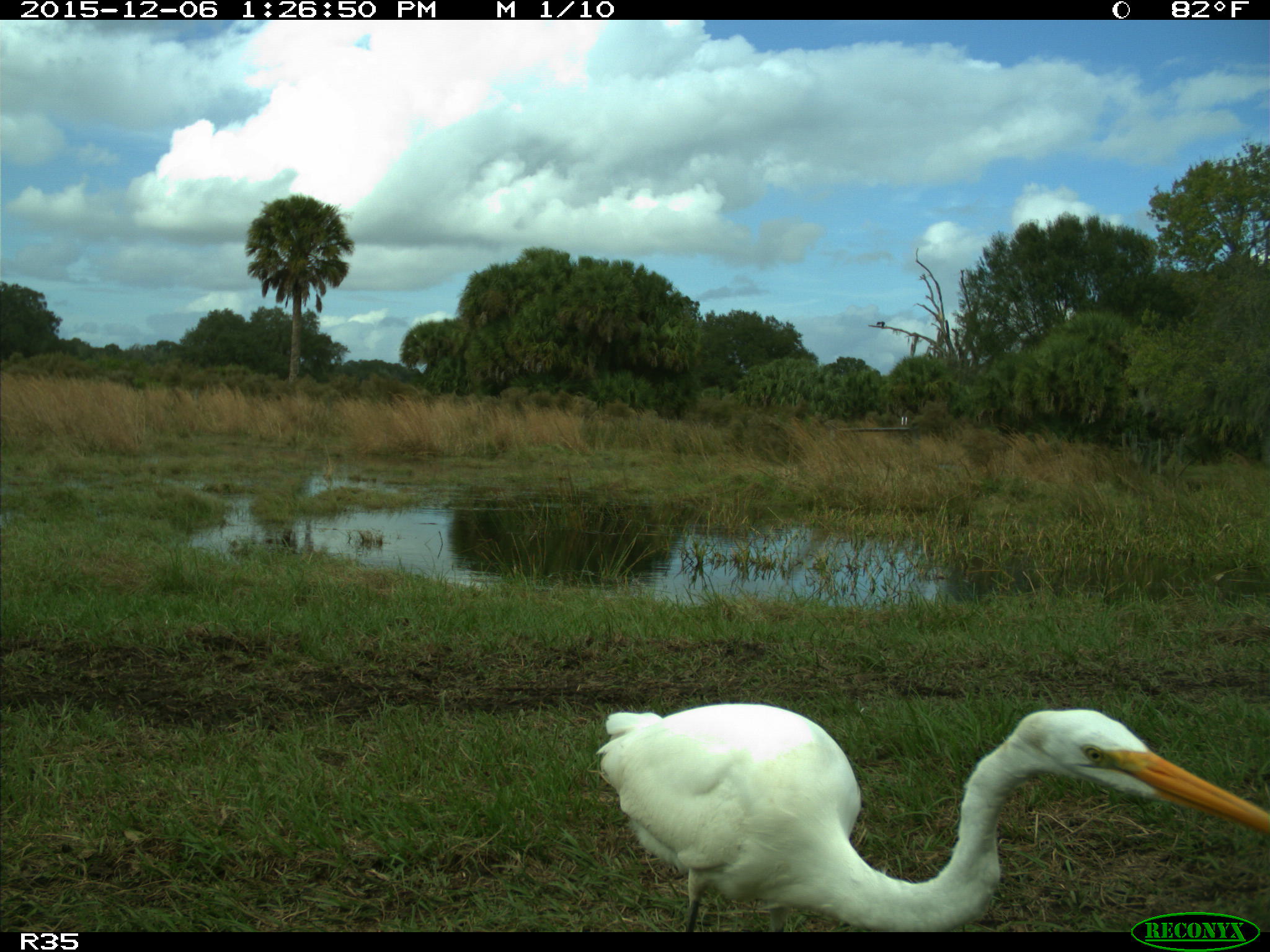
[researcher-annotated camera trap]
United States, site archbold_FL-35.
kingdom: Animalia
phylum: Chordata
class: Aves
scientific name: Aves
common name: birds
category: unidentified bird